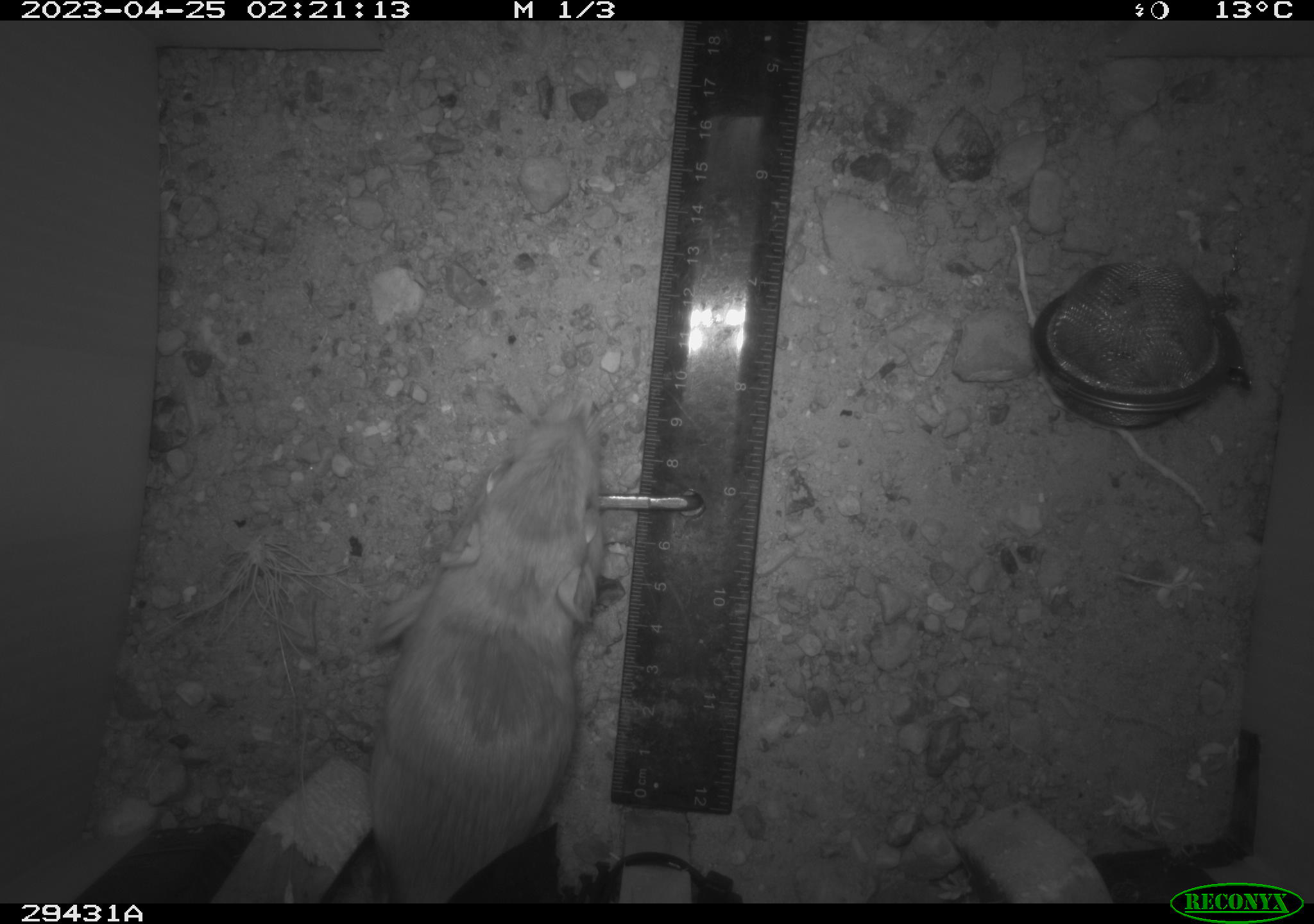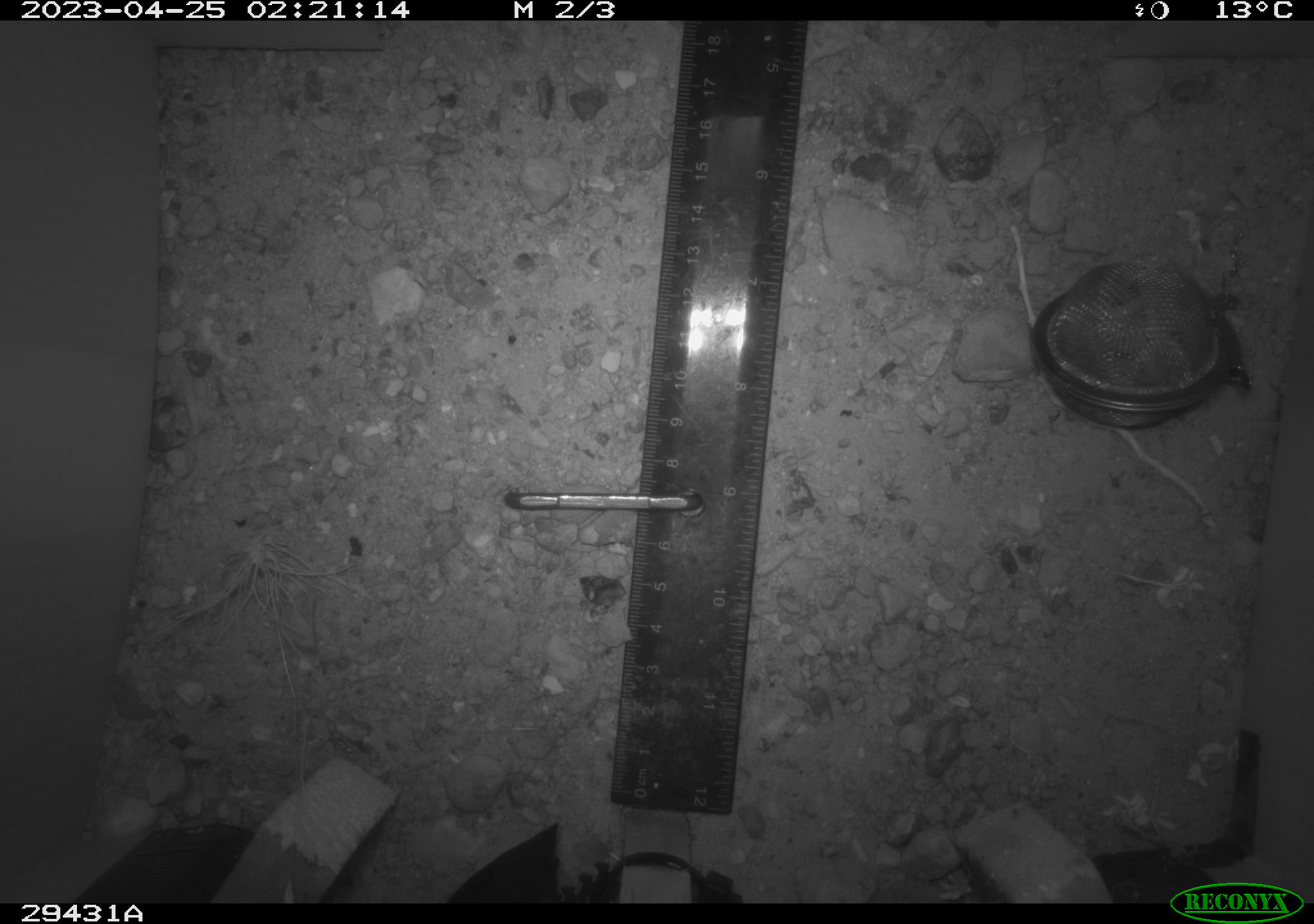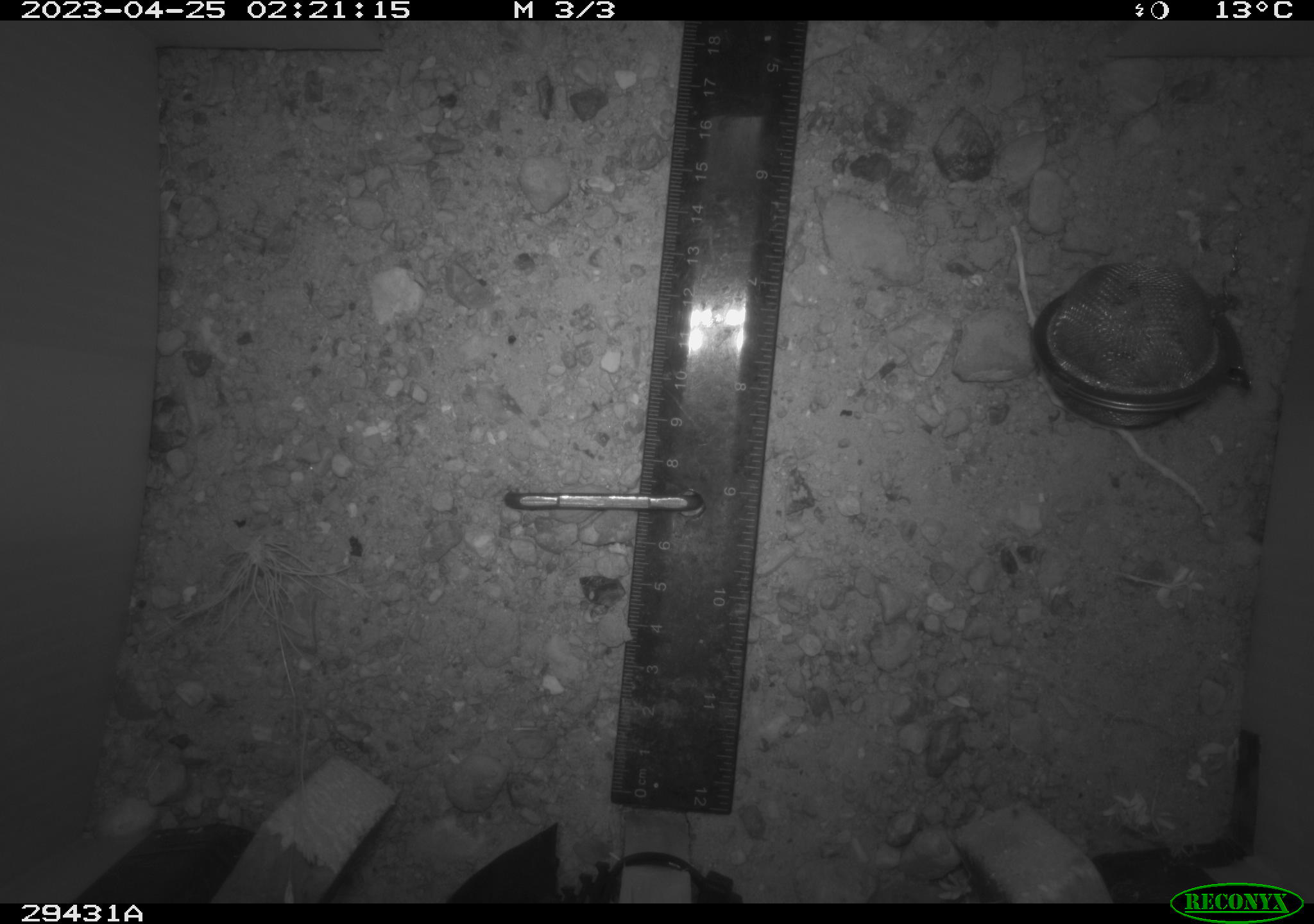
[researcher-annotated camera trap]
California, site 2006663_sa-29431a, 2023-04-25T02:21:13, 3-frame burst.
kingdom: Animalia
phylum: Chordata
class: Mammalia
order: Rodentia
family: Heteromyidae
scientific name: Heteromyidae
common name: kangaroo rats and pocket mice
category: heteromyidae family